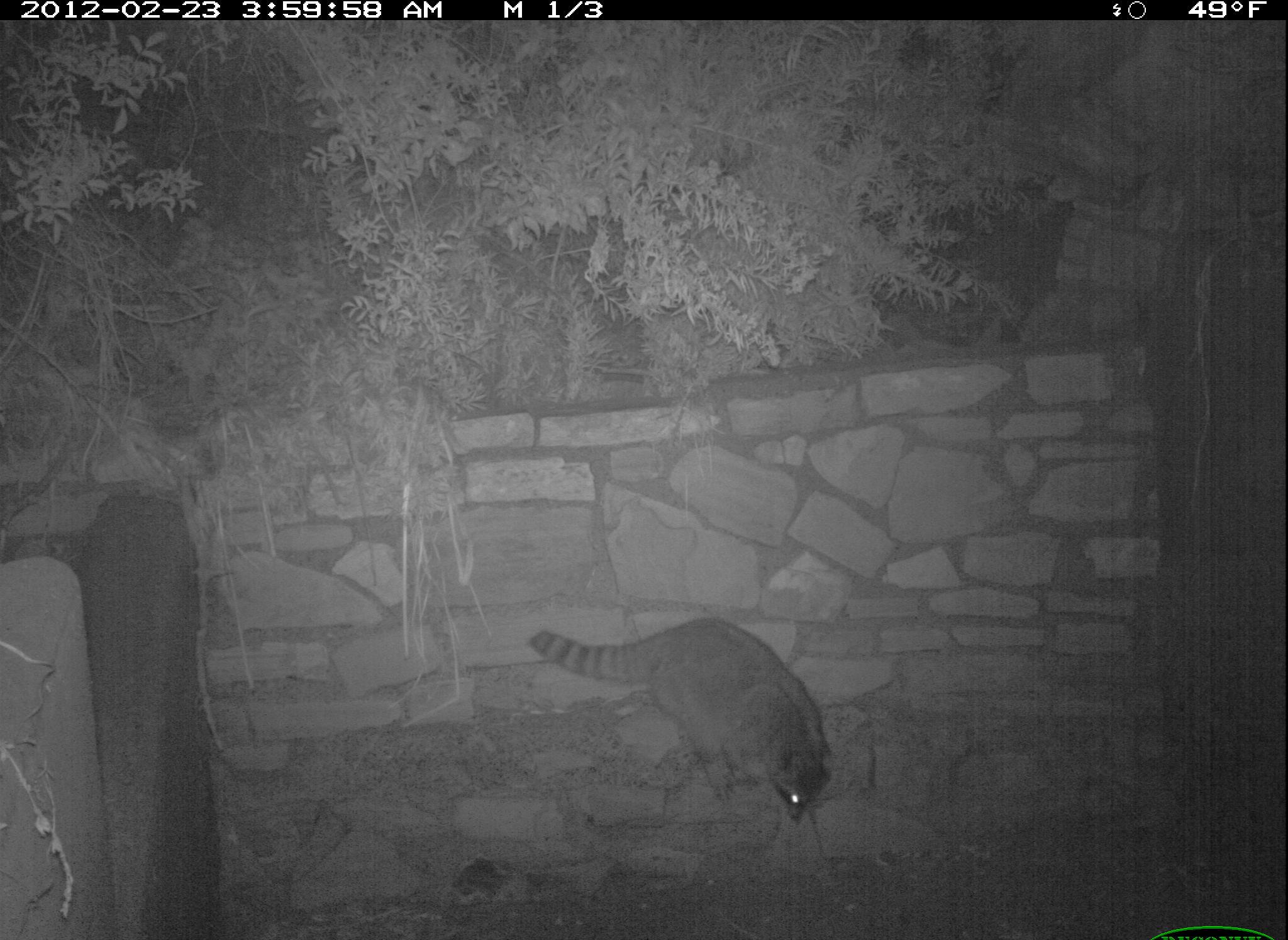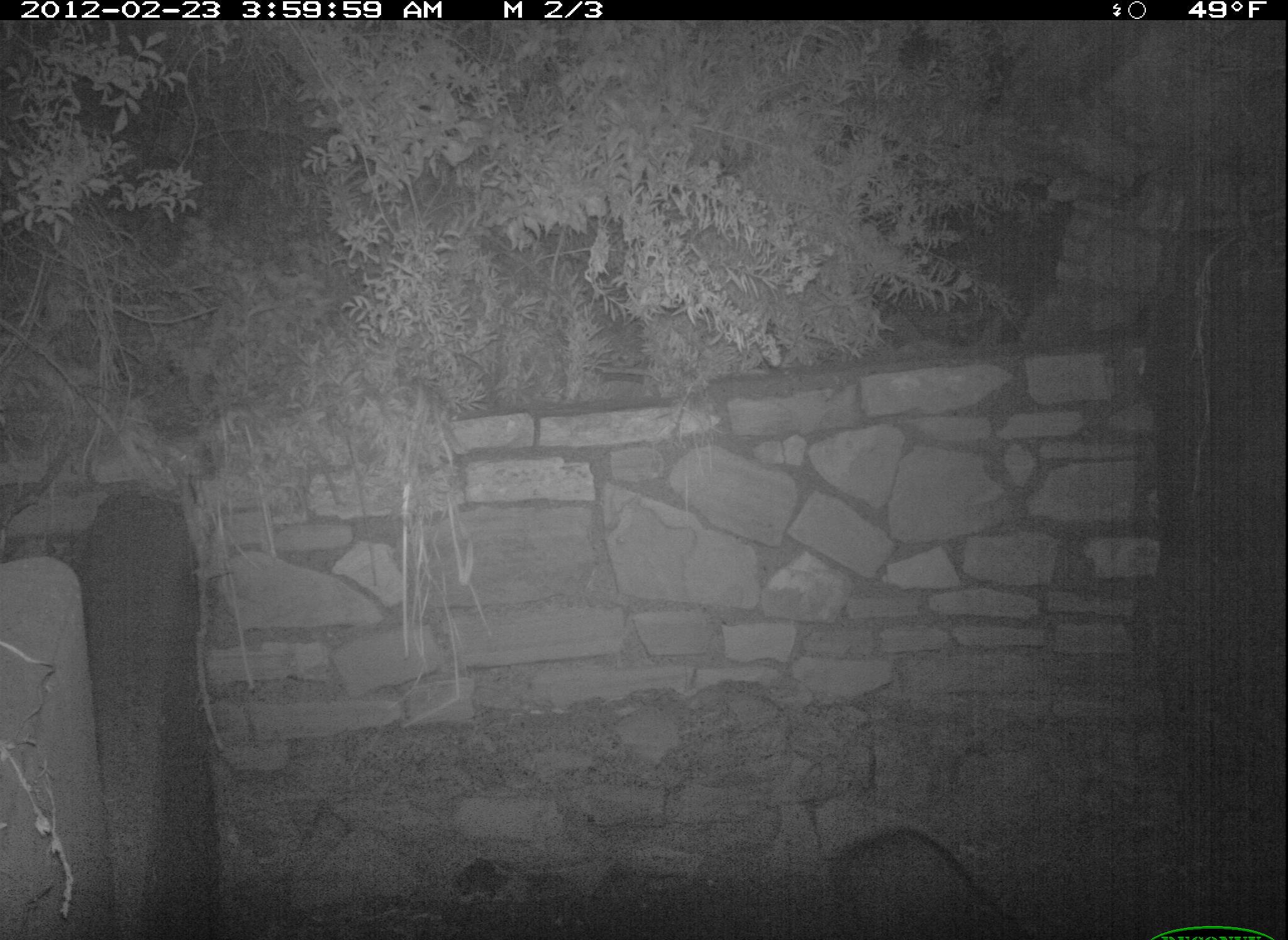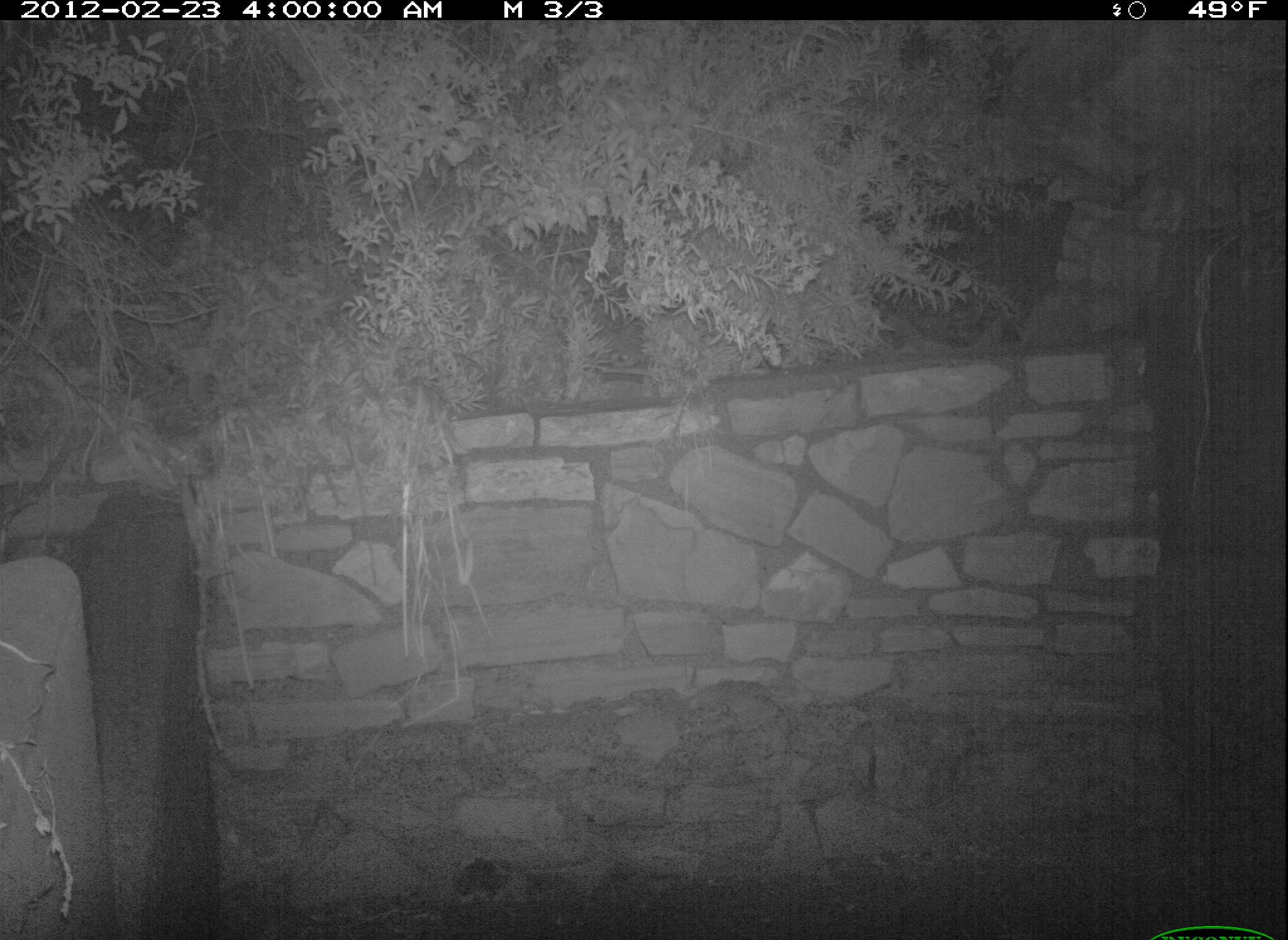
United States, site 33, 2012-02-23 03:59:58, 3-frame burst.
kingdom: Animalia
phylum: Chordata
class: Mammalia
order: Carnivora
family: Procyonidae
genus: Procyon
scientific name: Procyon lotor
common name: raccoon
Raccoon (Procyon lotor).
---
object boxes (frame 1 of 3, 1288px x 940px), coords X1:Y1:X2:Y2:
raccoon: 520:614:840:831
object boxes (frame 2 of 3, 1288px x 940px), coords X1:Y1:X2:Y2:
raccoon: 797:804:1011:940